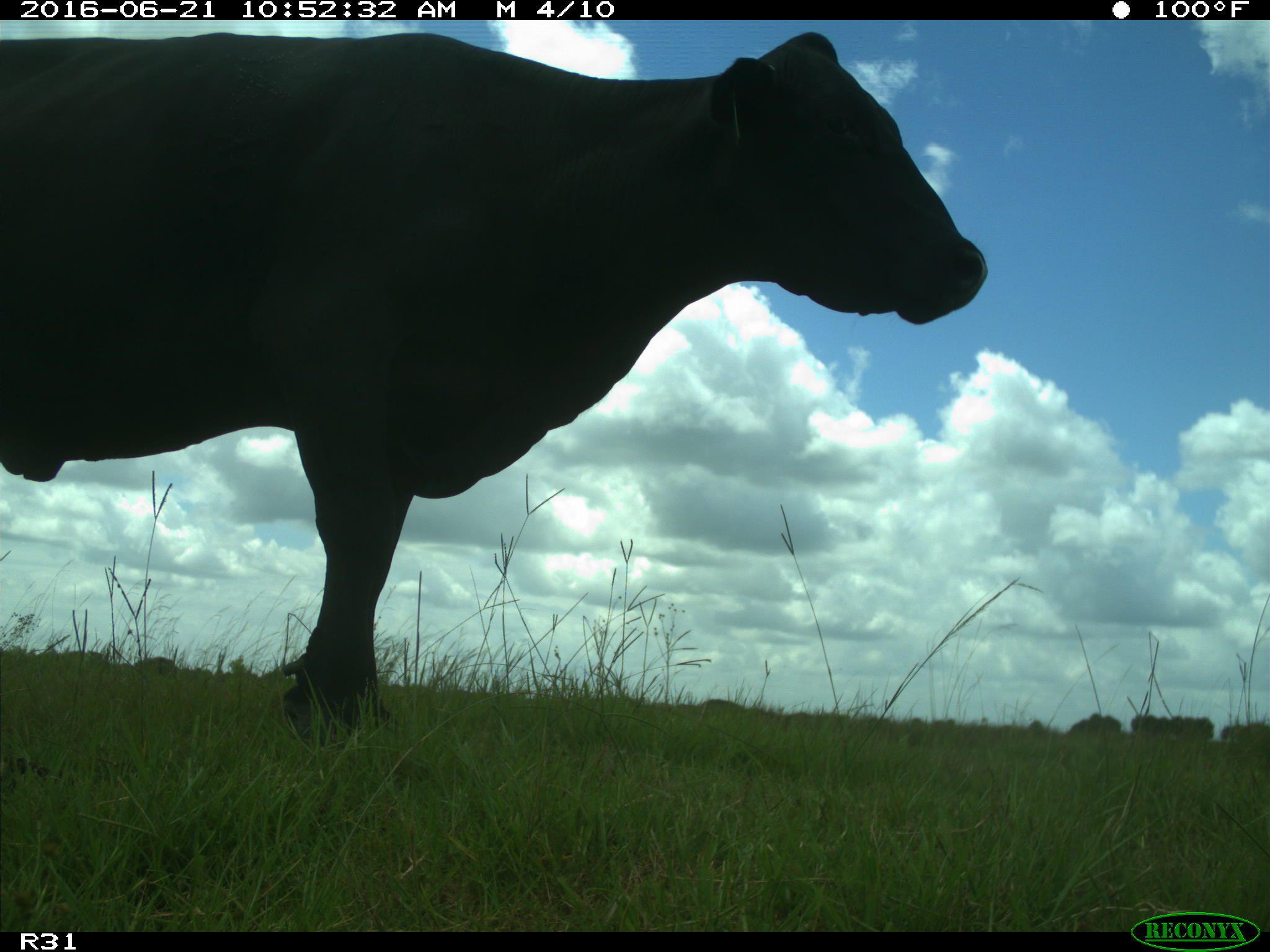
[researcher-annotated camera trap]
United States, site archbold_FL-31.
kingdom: Animalia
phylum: Chordata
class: Mammalia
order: Artiodactyla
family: Bovidae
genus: Bos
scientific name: Bos taurus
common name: domestic cow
Bos taurus (domestic cow).